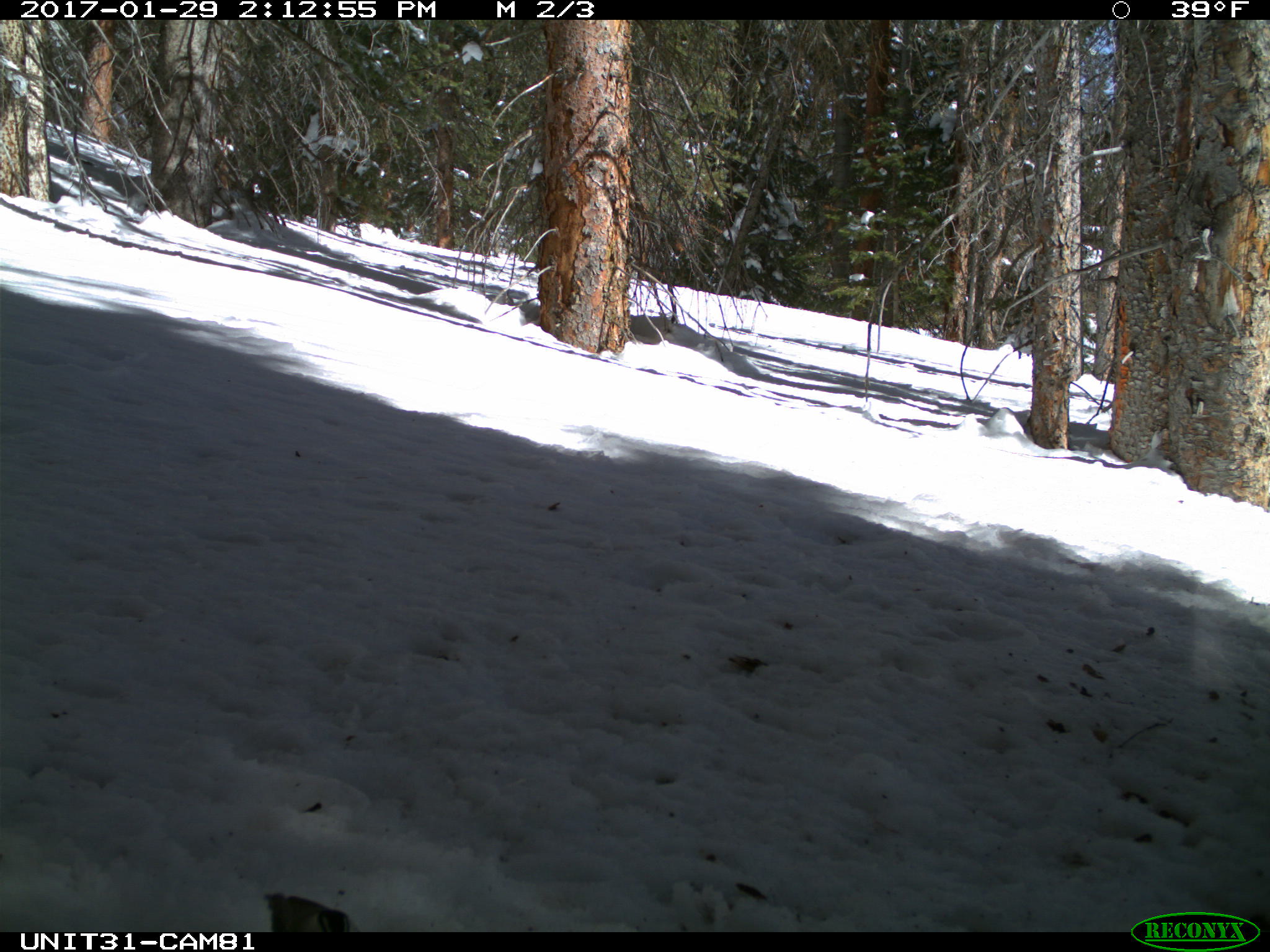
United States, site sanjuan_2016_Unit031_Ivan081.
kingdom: Animalia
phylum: Chordata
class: Aves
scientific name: Aves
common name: birds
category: unidentified bird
Unidentified bird (birds) (Aves).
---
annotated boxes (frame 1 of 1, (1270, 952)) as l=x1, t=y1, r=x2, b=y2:
animal: l=265, t=889, r=353, b=931